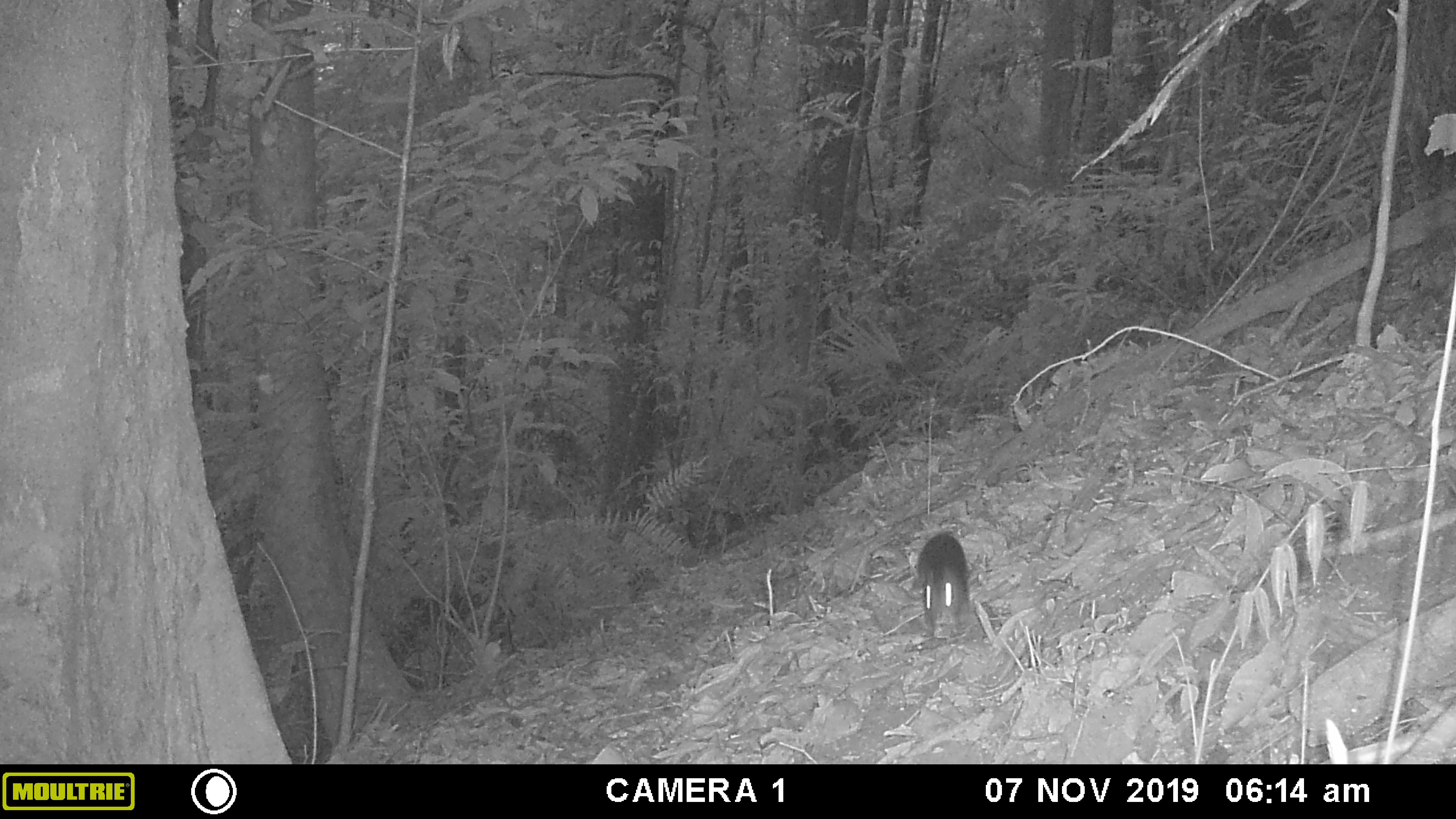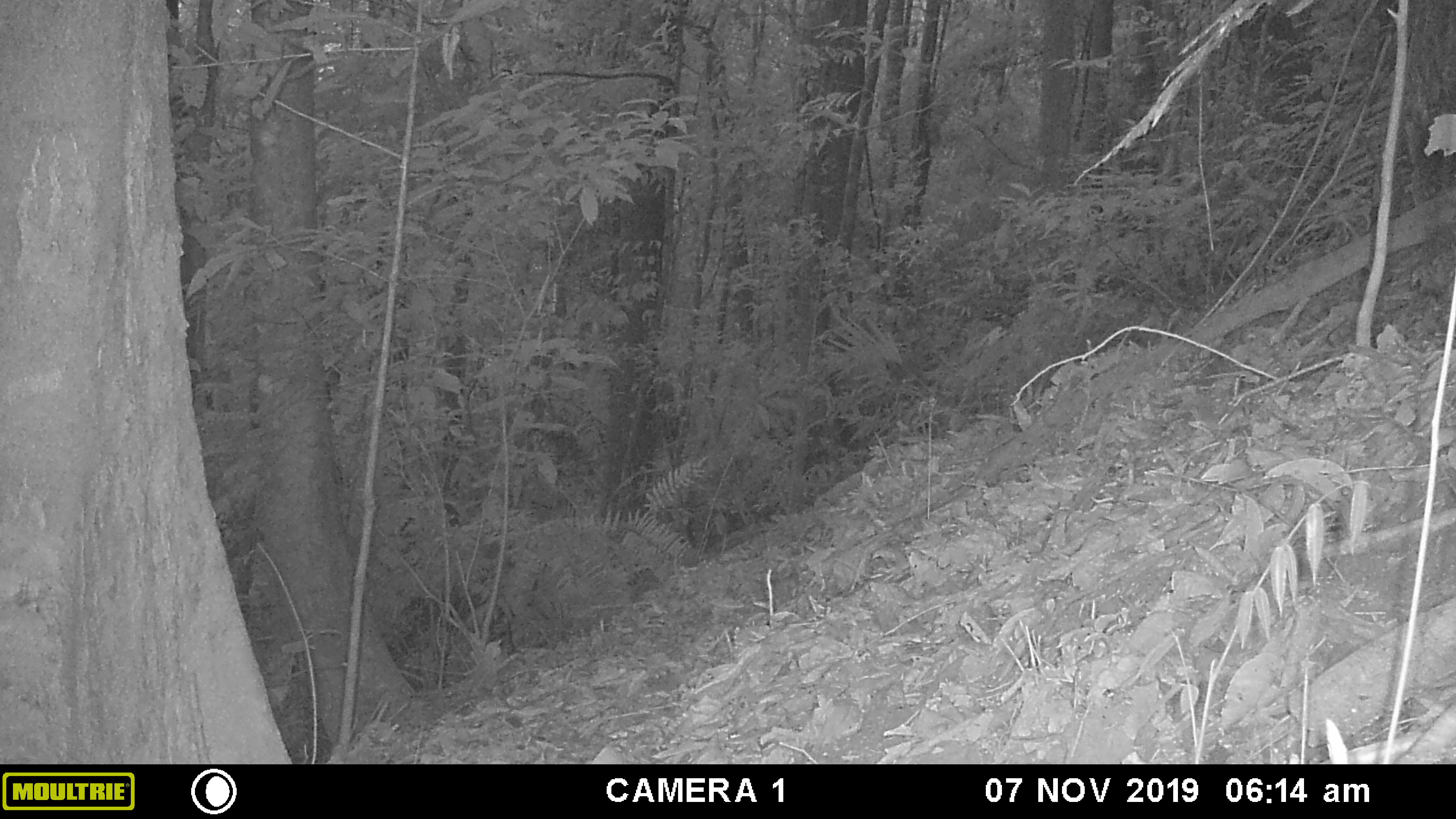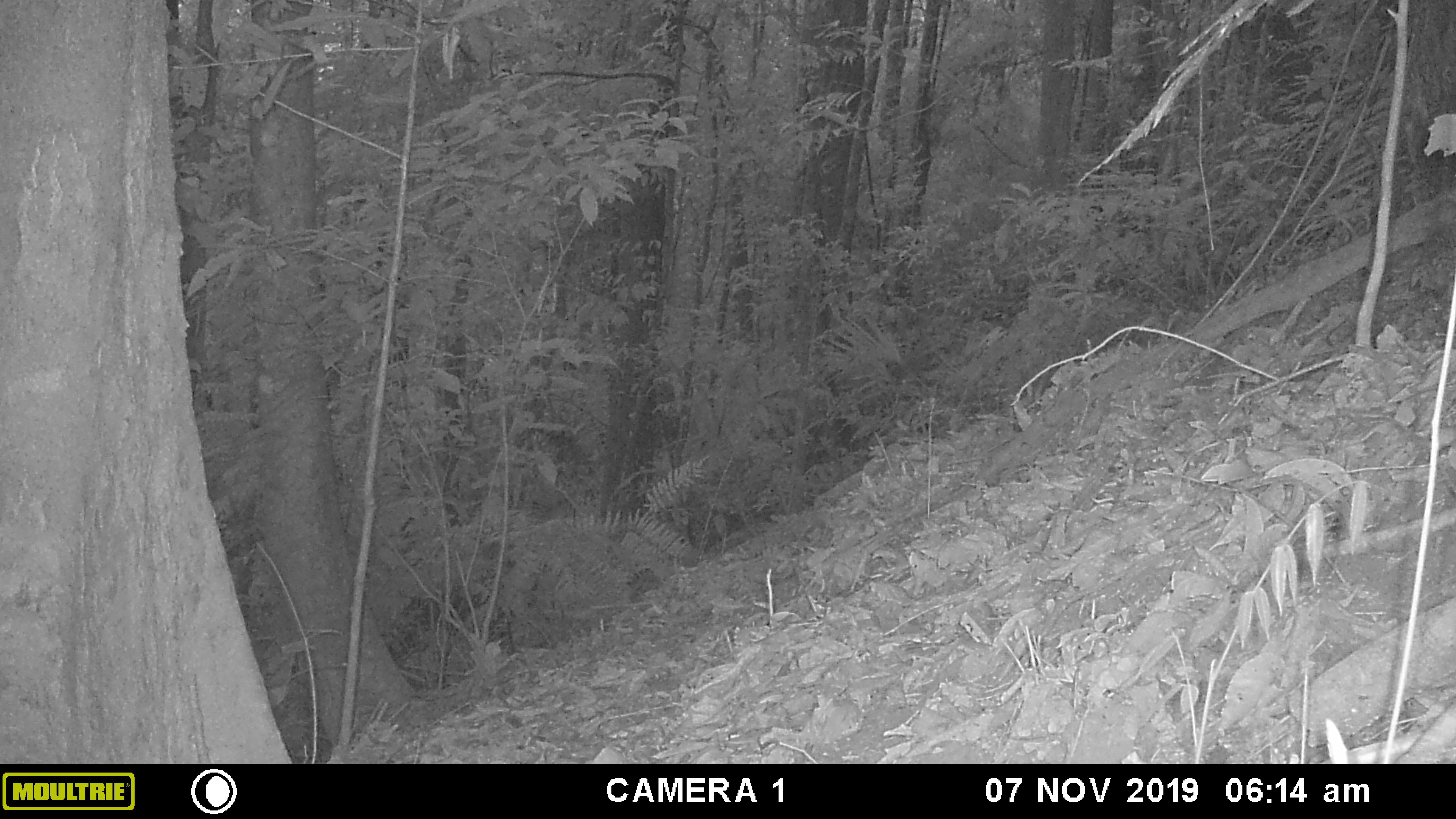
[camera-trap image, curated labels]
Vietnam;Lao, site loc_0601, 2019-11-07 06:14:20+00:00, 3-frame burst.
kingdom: Animalia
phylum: Chordata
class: Mammalia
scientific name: Mammalia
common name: mammal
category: unidentified small mammal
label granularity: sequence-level